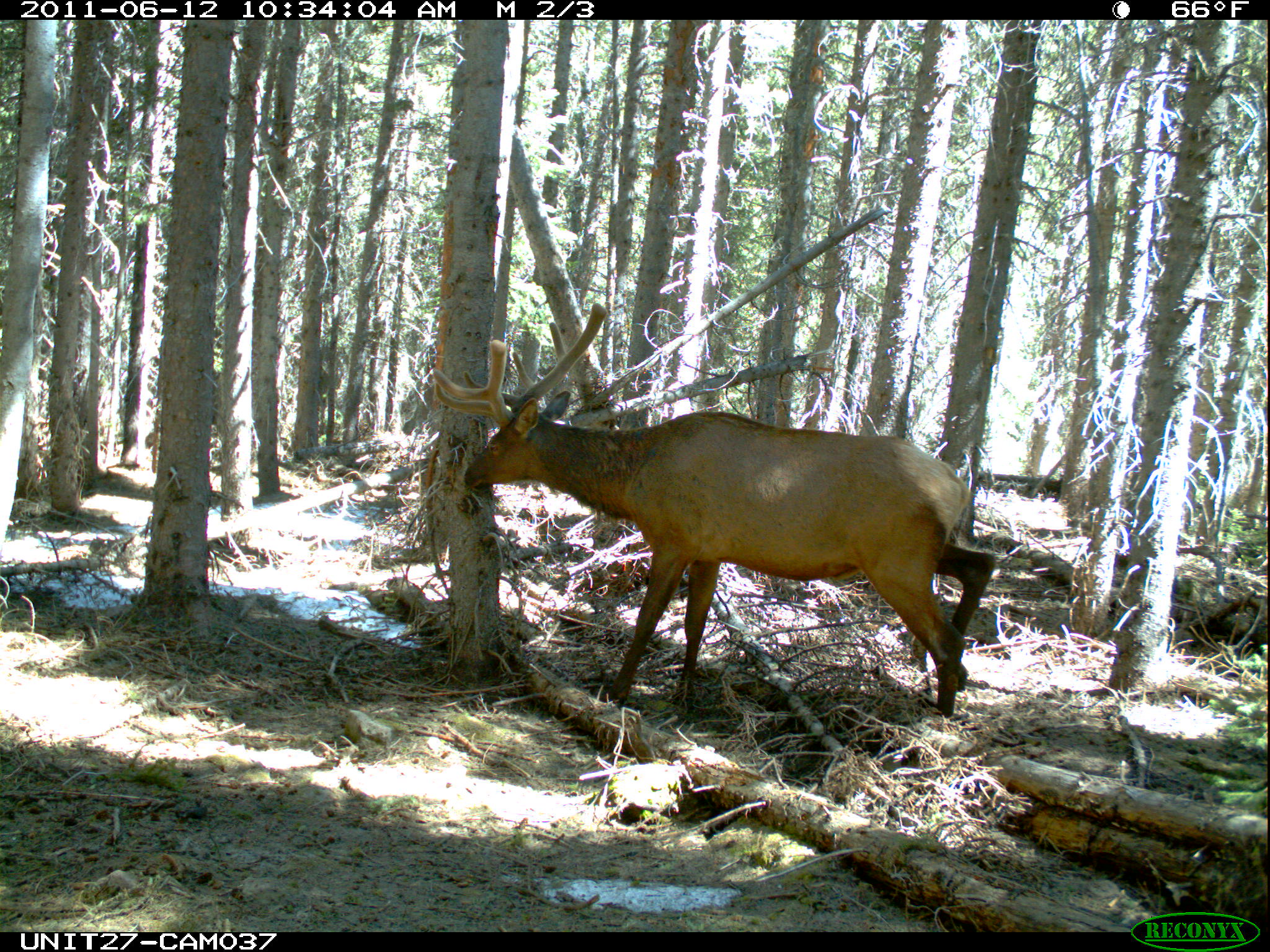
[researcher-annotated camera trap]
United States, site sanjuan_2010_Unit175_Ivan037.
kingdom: Animalia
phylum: Chordata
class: Mammalia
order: Artiodactyla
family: Cervidae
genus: Cervus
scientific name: Cervus elaphus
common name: red deer